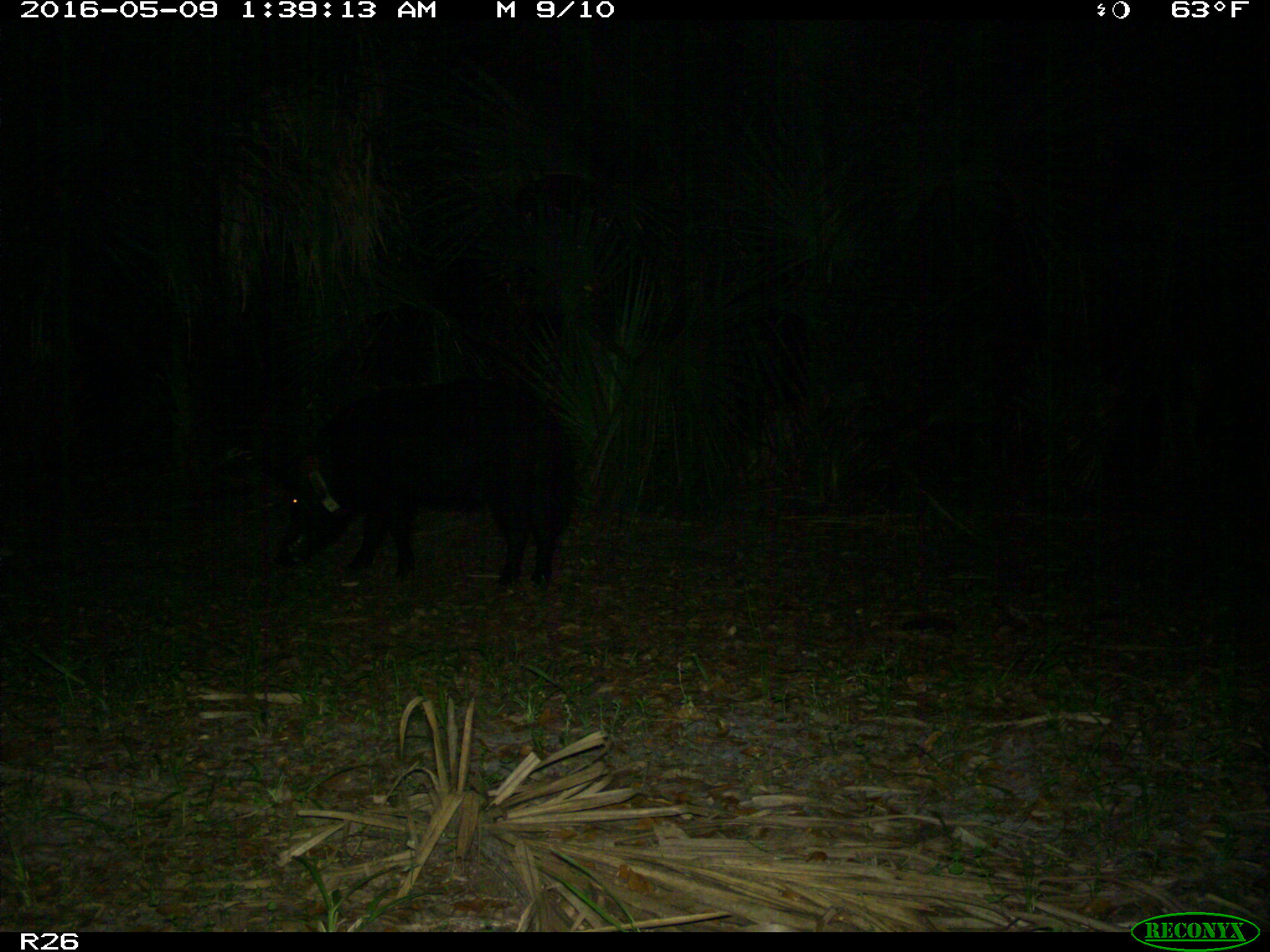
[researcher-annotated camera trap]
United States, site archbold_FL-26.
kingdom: Animalia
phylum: Chordata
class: Mammalia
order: Artiodactyla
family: Suidae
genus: Sus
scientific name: Sus scrofa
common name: wild boar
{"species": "Sus scrofa (wild boar)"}